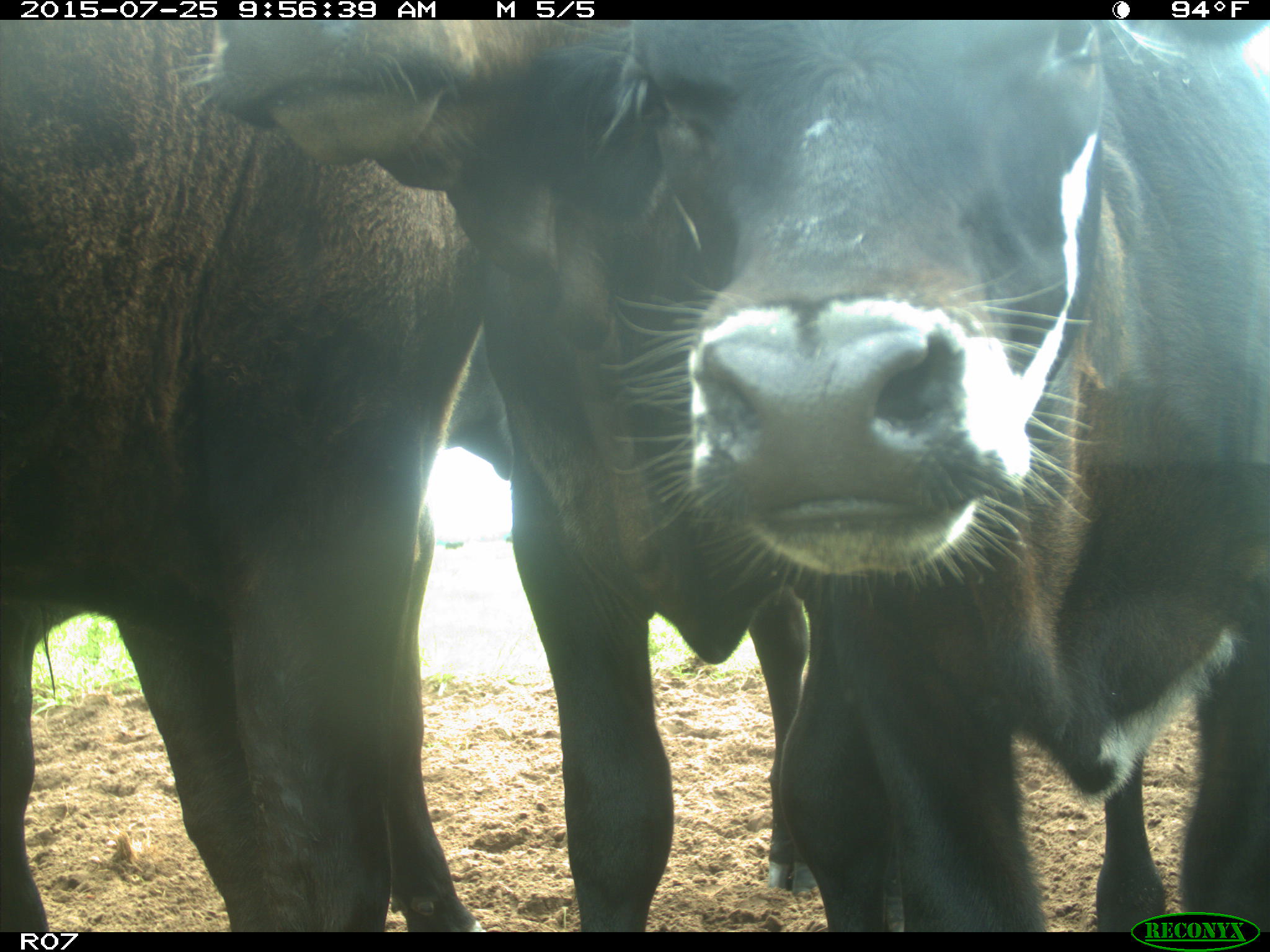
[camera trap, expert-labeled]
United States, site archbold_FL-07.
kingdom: Animalia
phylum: Chordata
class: Mammalia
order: Artiodactyla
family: Bovidae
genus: Bos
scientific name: Bos taurus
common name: domestic cow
Bos taurus (domestic cow).